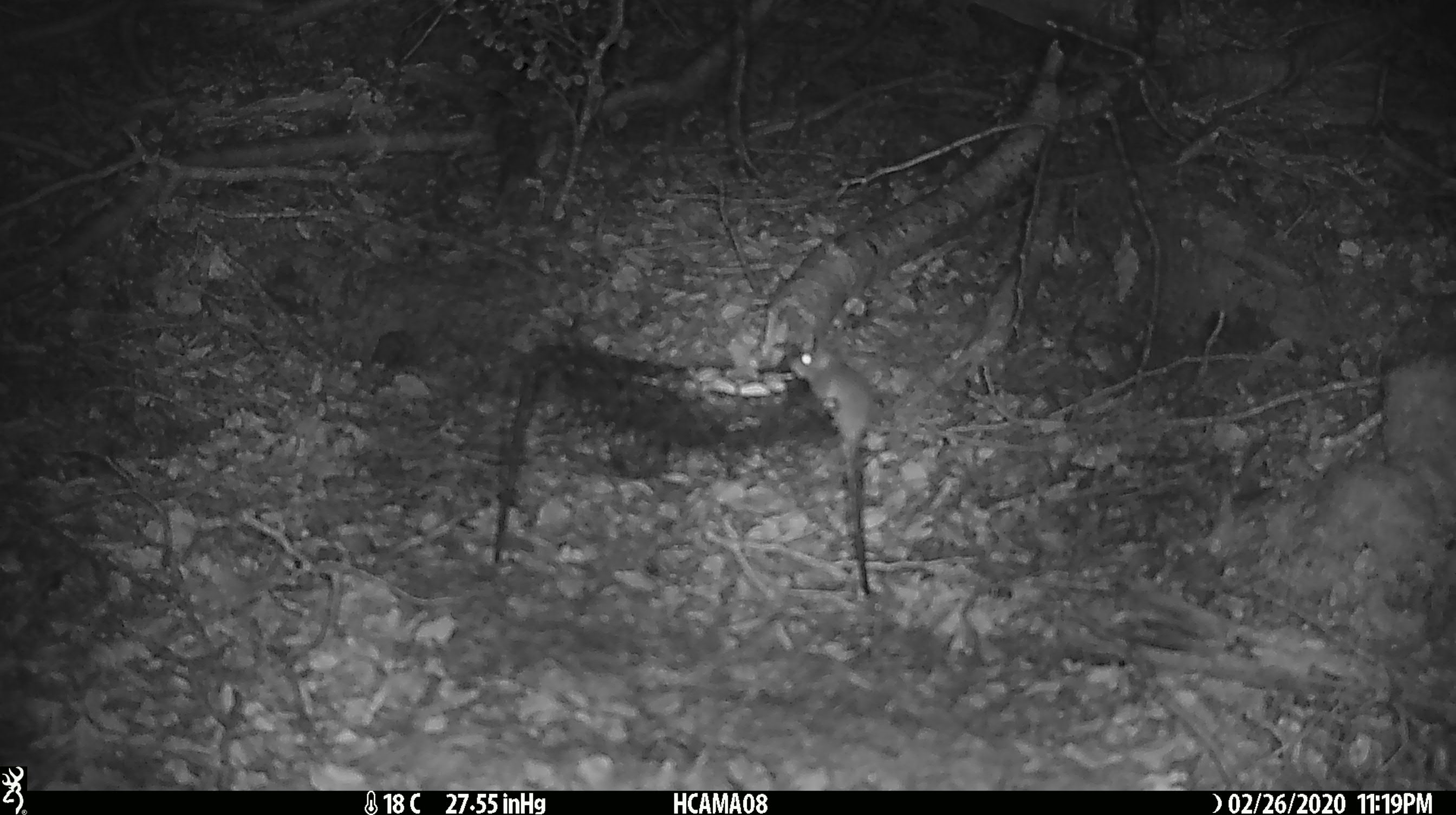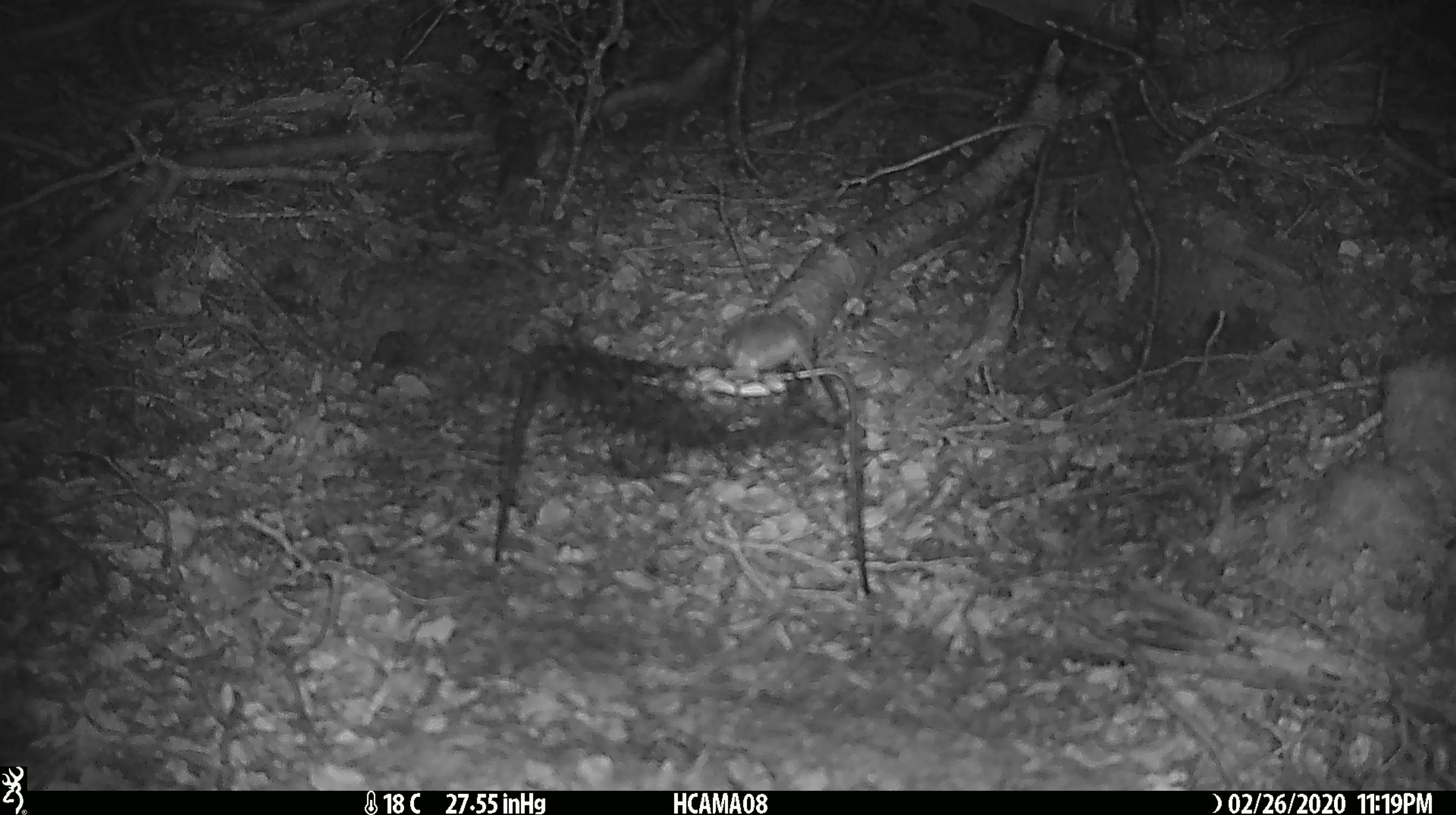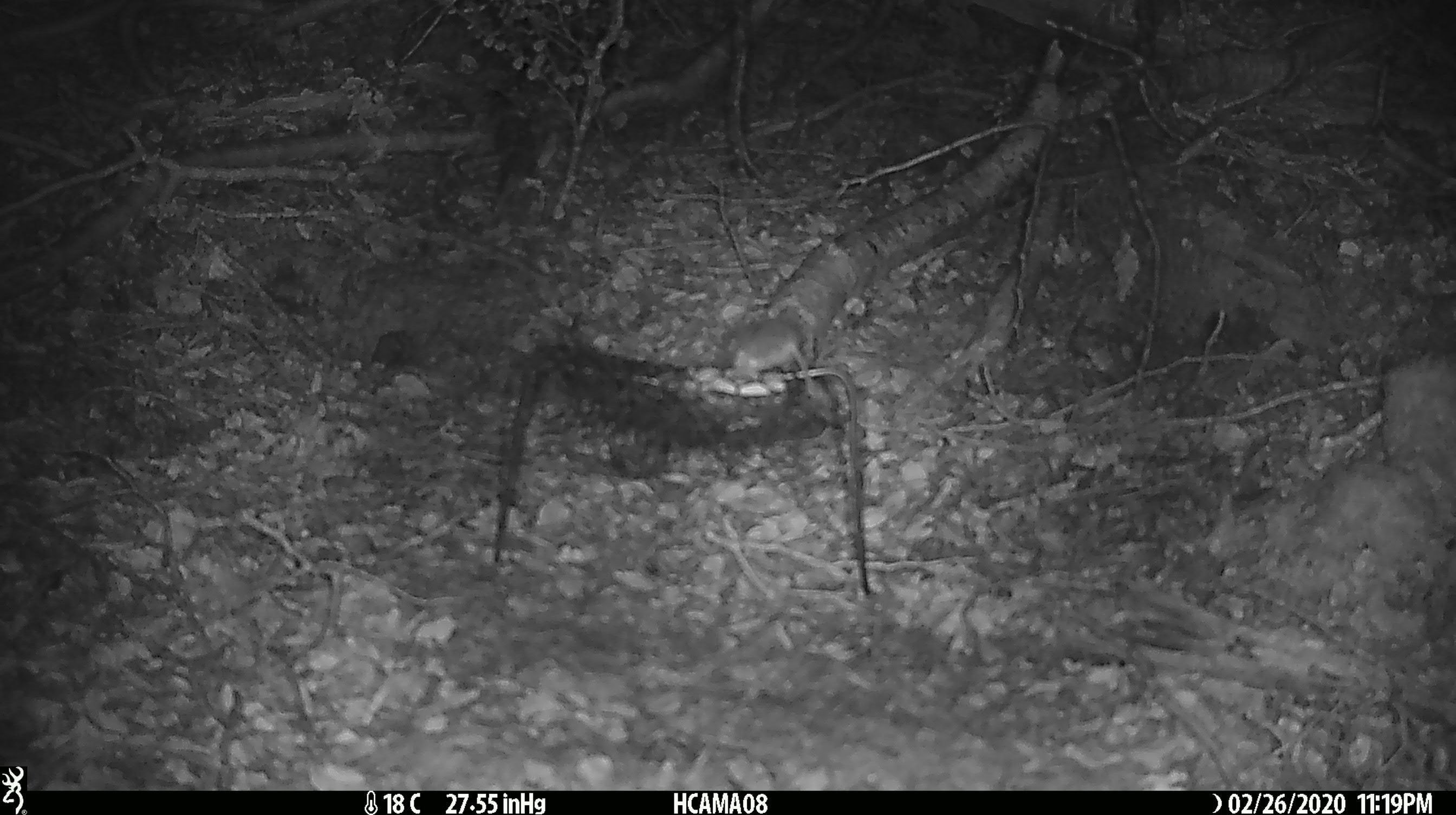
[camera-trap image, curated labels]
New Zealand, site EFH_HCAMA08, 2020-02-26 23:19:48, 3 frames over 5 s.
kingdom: Animalia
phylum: Chordata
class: Mammalia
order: Rodentia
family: Muridae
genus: Mus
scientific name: Mus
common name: mouse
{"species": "mouse (Mus)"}